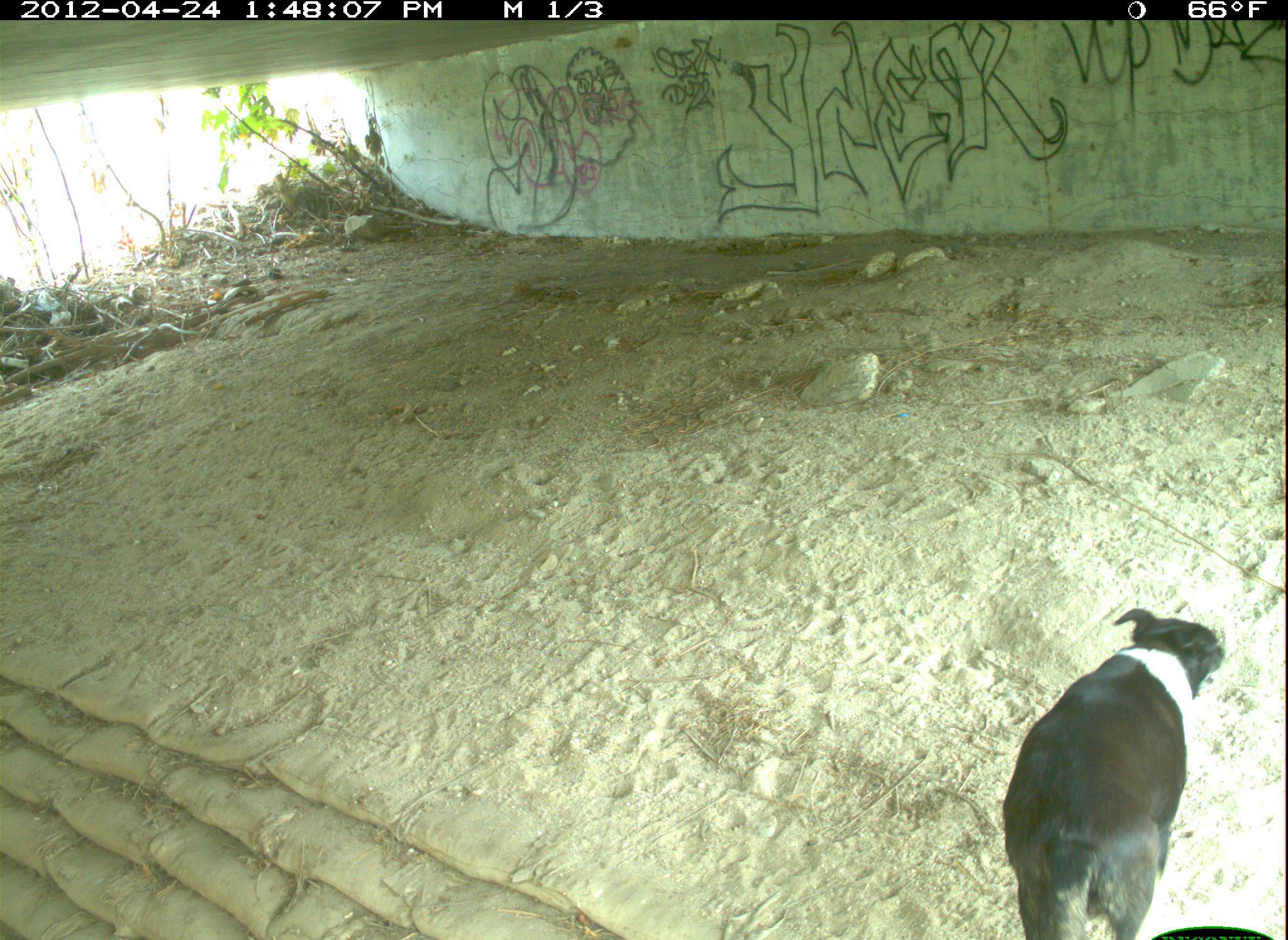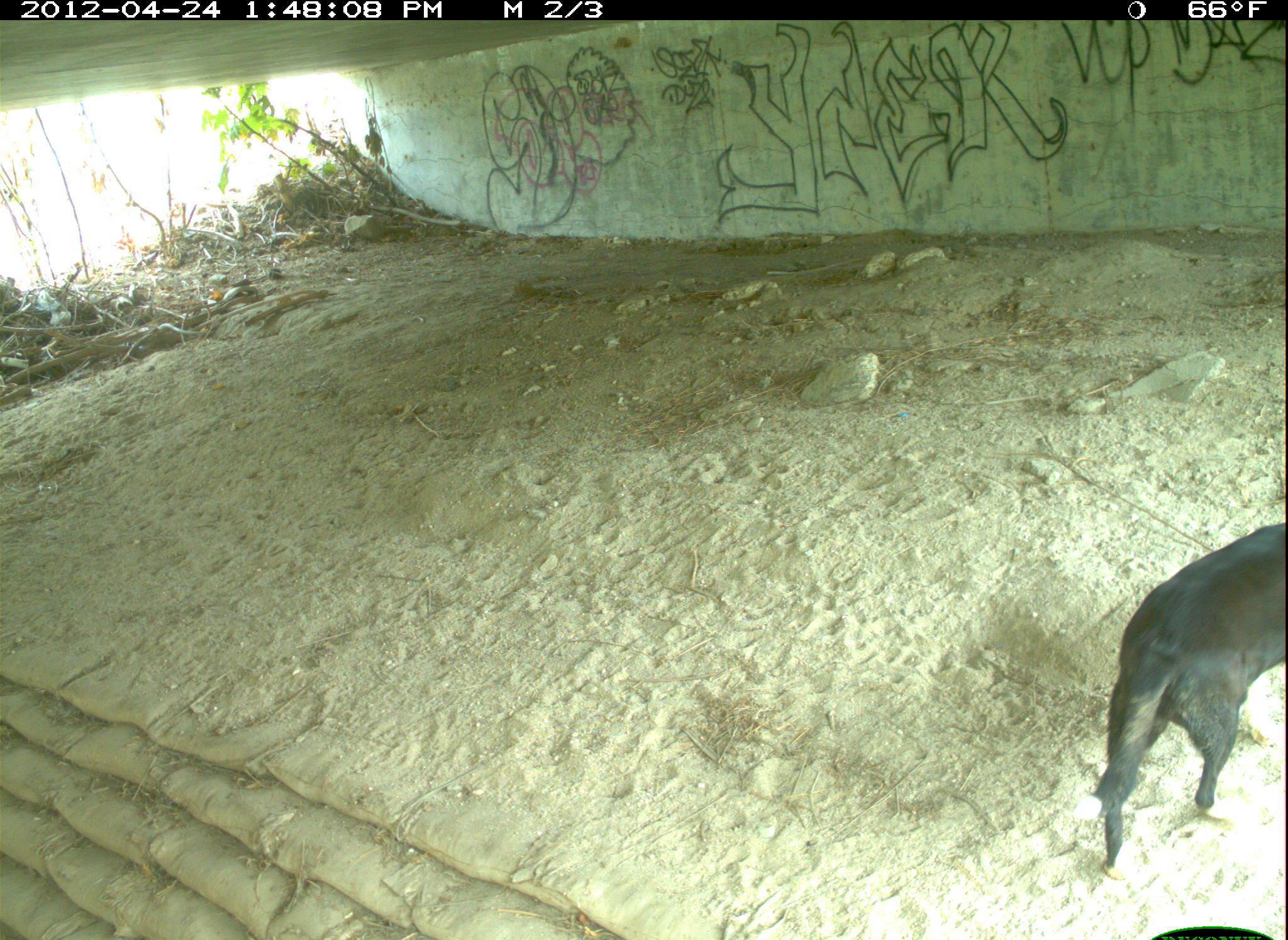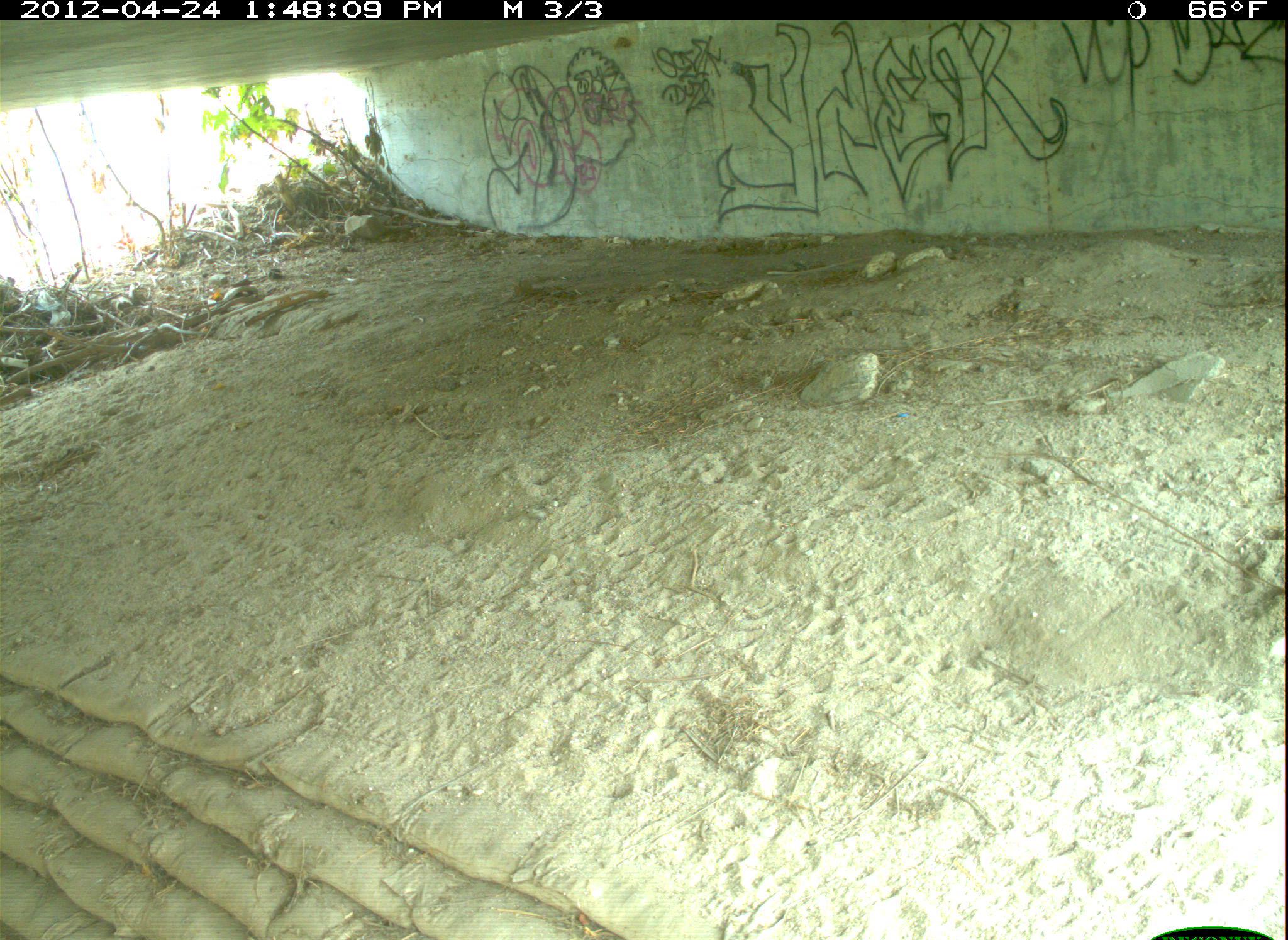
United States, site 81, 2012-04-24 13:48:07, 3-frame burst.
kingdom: Animalia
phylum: Chordata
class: Mammalia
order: Carnivora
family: Canidae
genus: Canis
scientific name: Canis familiaris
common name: domestic dog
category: dog